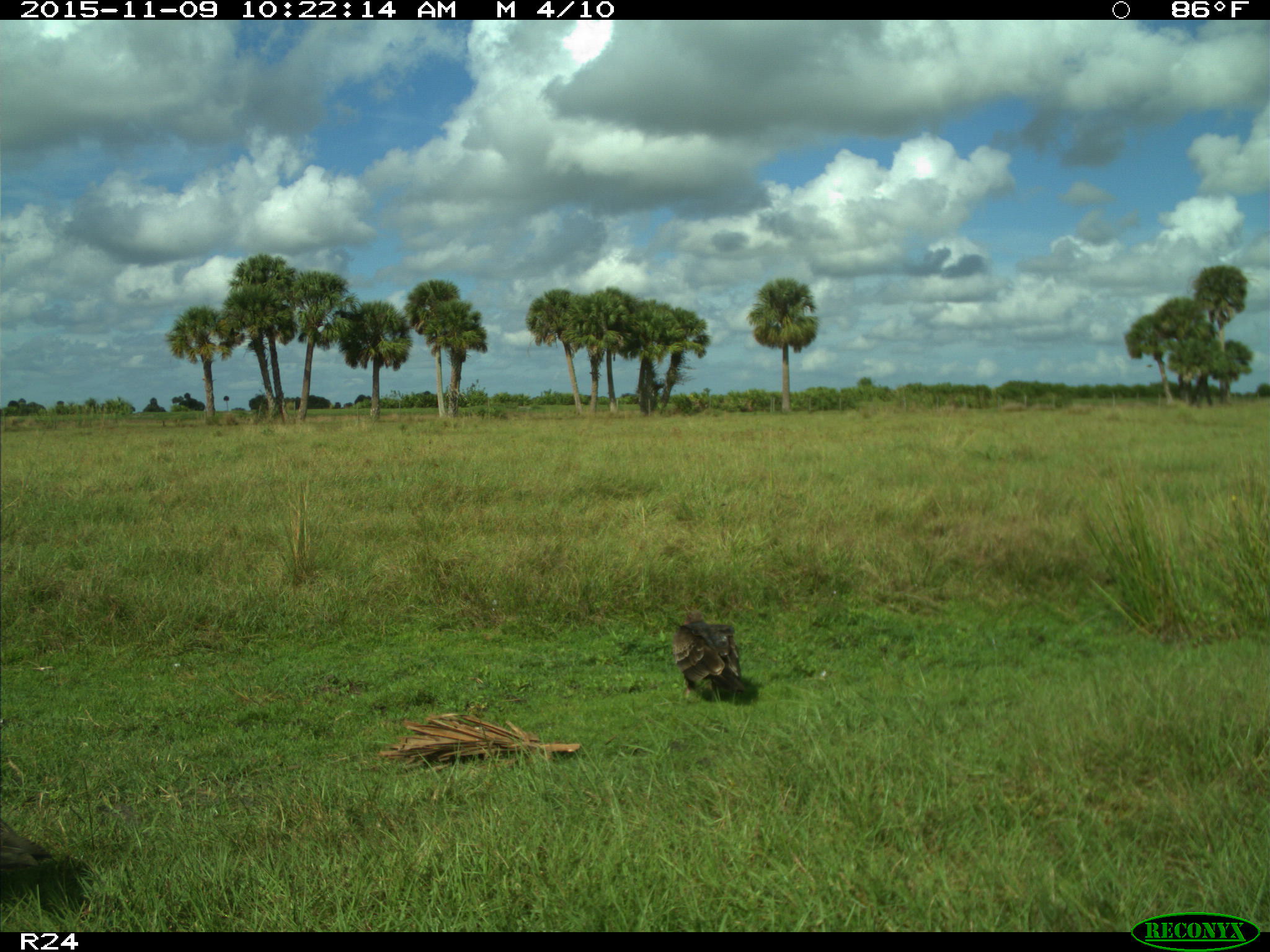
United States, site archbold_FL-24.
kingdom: Animalia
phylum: Chordata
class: Aves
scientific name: Aves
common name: birds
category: unidentified bird